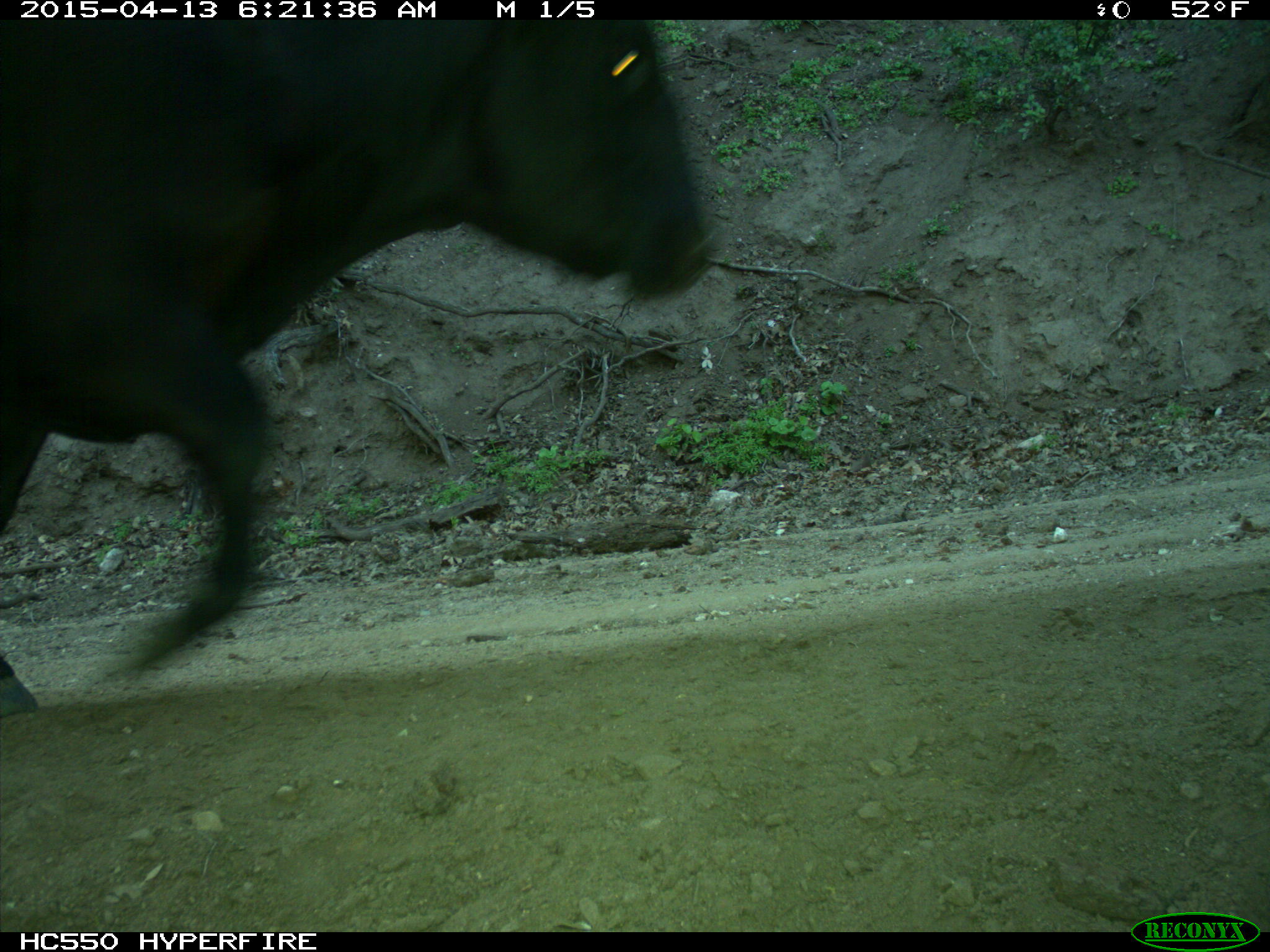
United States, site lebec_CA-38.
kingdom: Animalia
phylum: Chordata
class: Mammalia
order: Artiodactyla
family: Bovidae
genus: Bos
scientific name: Bos taurus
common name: domestic cow